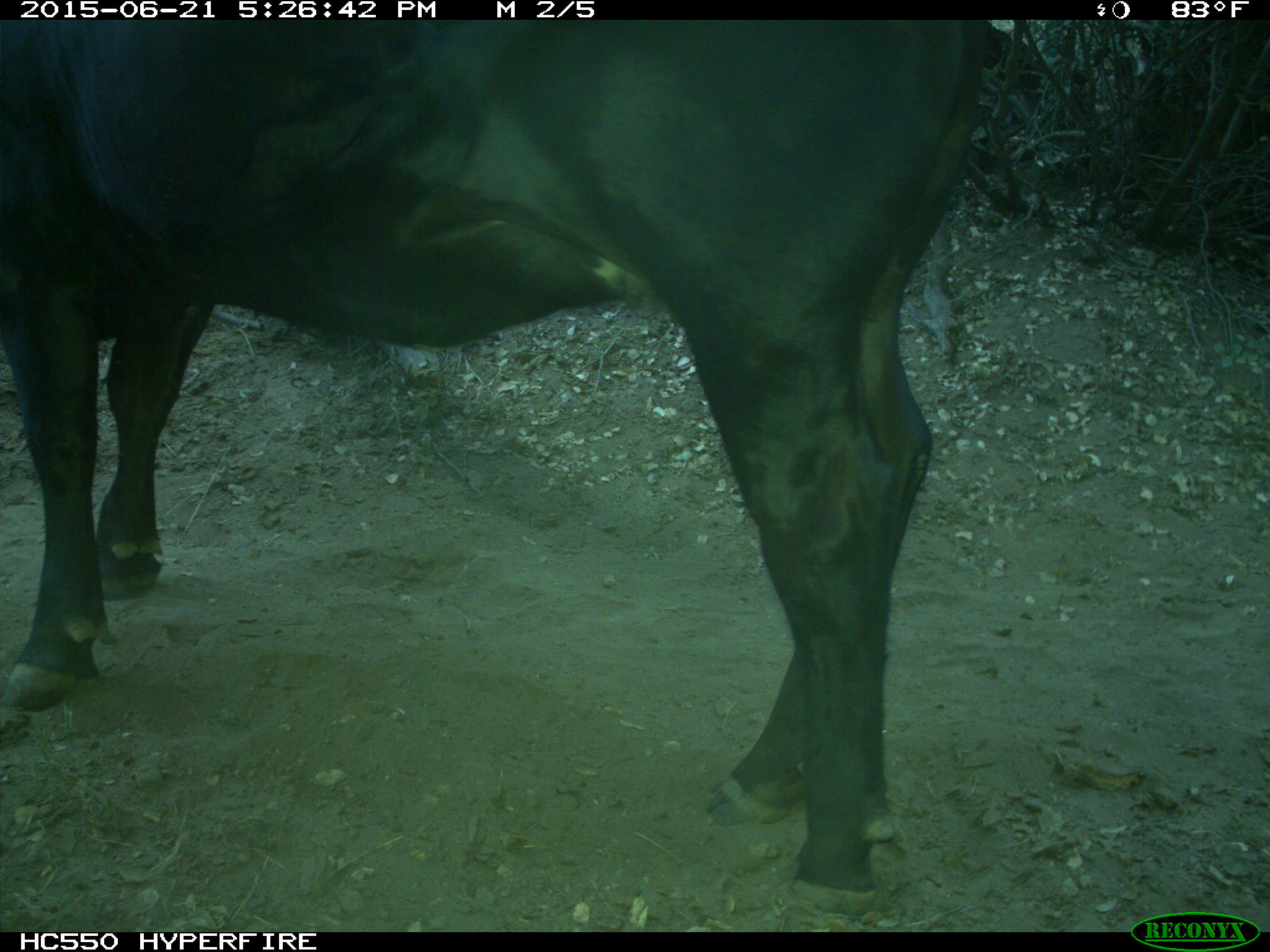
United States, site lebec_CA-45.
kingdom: Animalia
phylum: Chordata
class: Mammalia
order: Artiodactyla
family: Bovidae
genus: Bos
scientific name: Bos taurus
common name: domestic cow